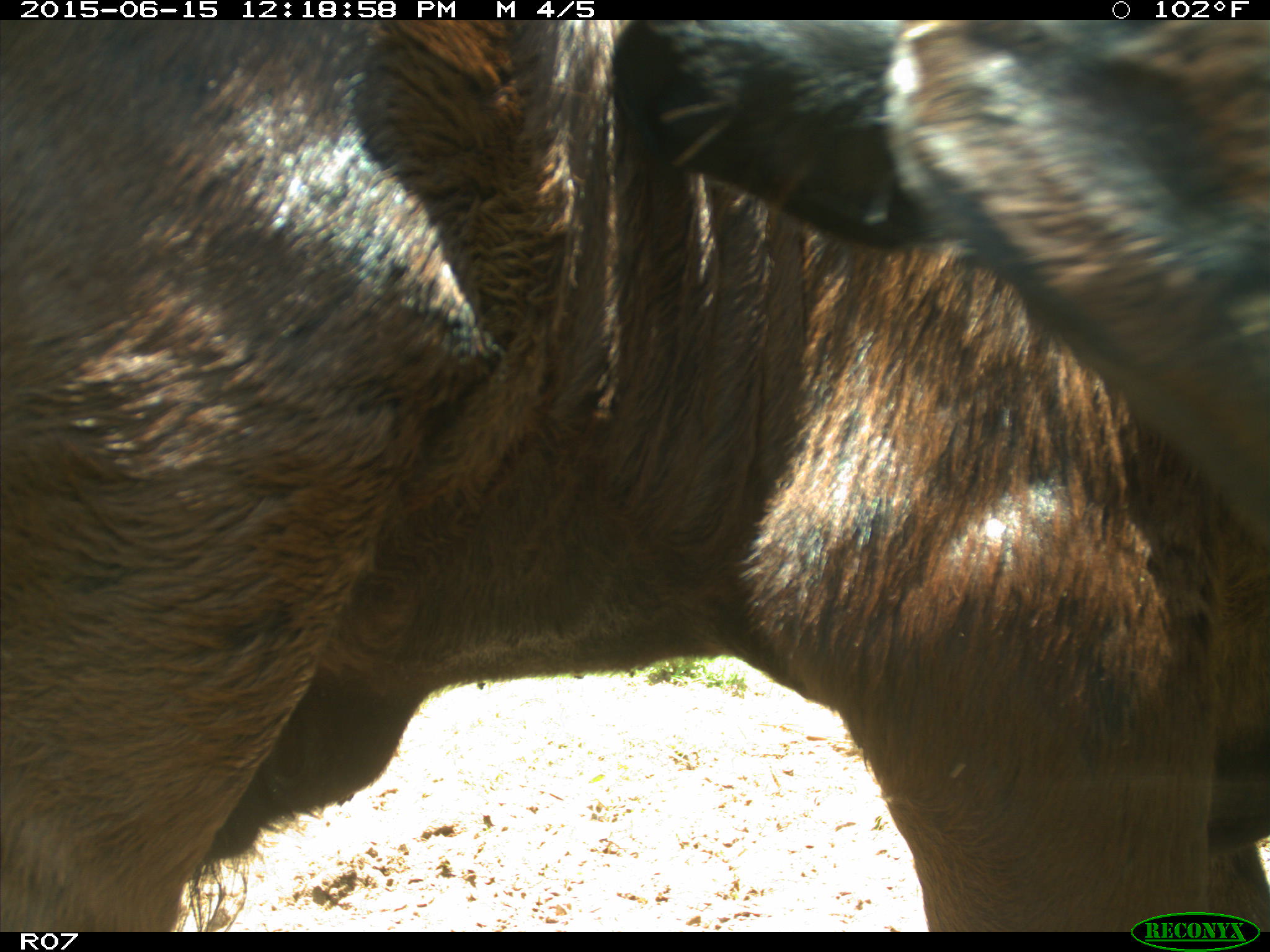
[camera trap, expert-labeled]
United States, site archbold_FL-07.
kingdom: Animalia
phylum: Chordata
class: Mammalia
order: Artiodactyla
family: Bovidae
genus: Bos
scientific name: Bos taurus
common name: domestic cow